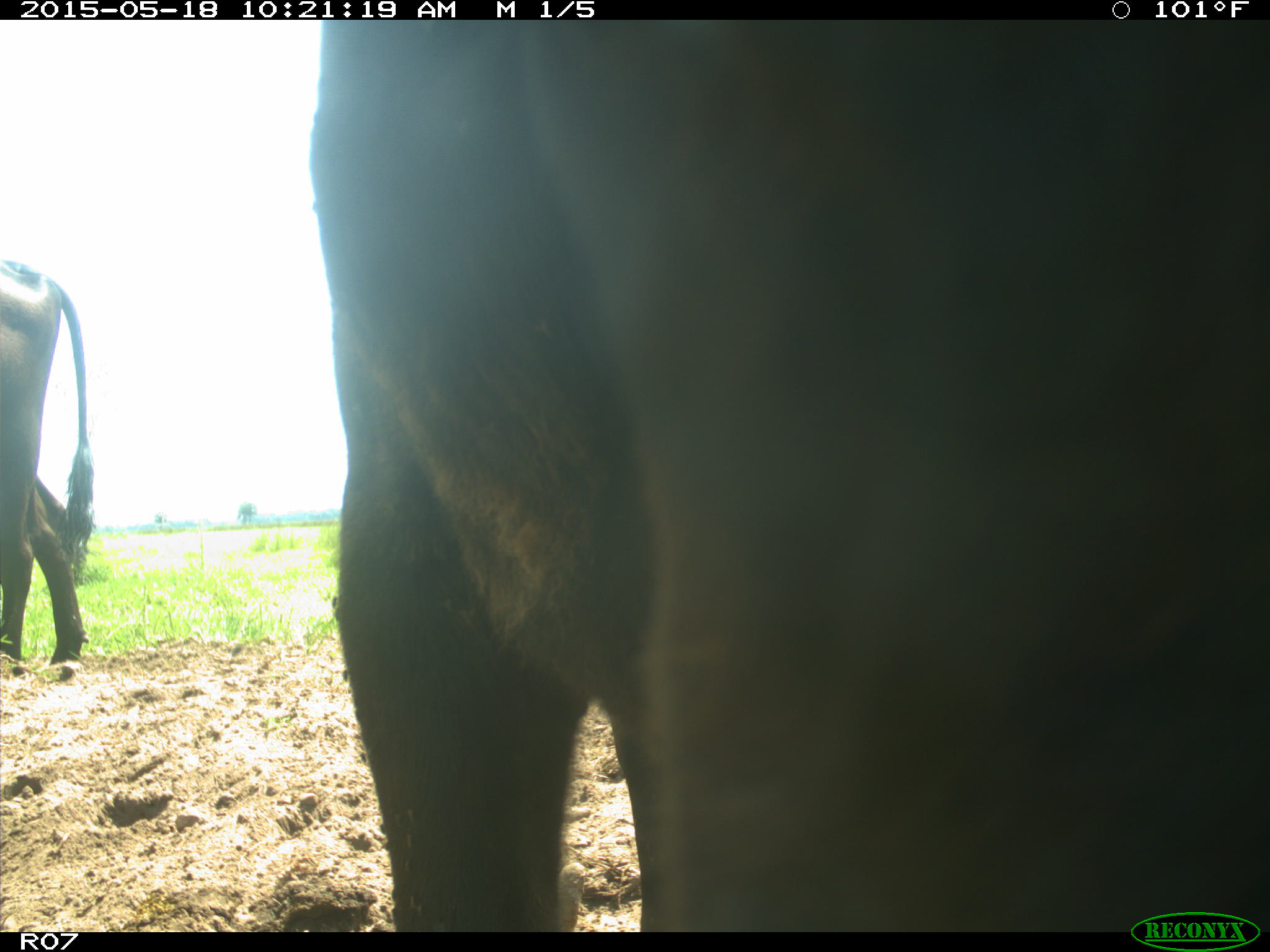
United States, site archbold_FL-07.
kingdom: Animalia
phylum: Chordata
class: Mammalia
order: Artiodactyla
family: Bovidae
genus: Bos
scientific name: Bos taurus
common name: domestic cow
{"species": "Bos taurus (domestic cow)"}